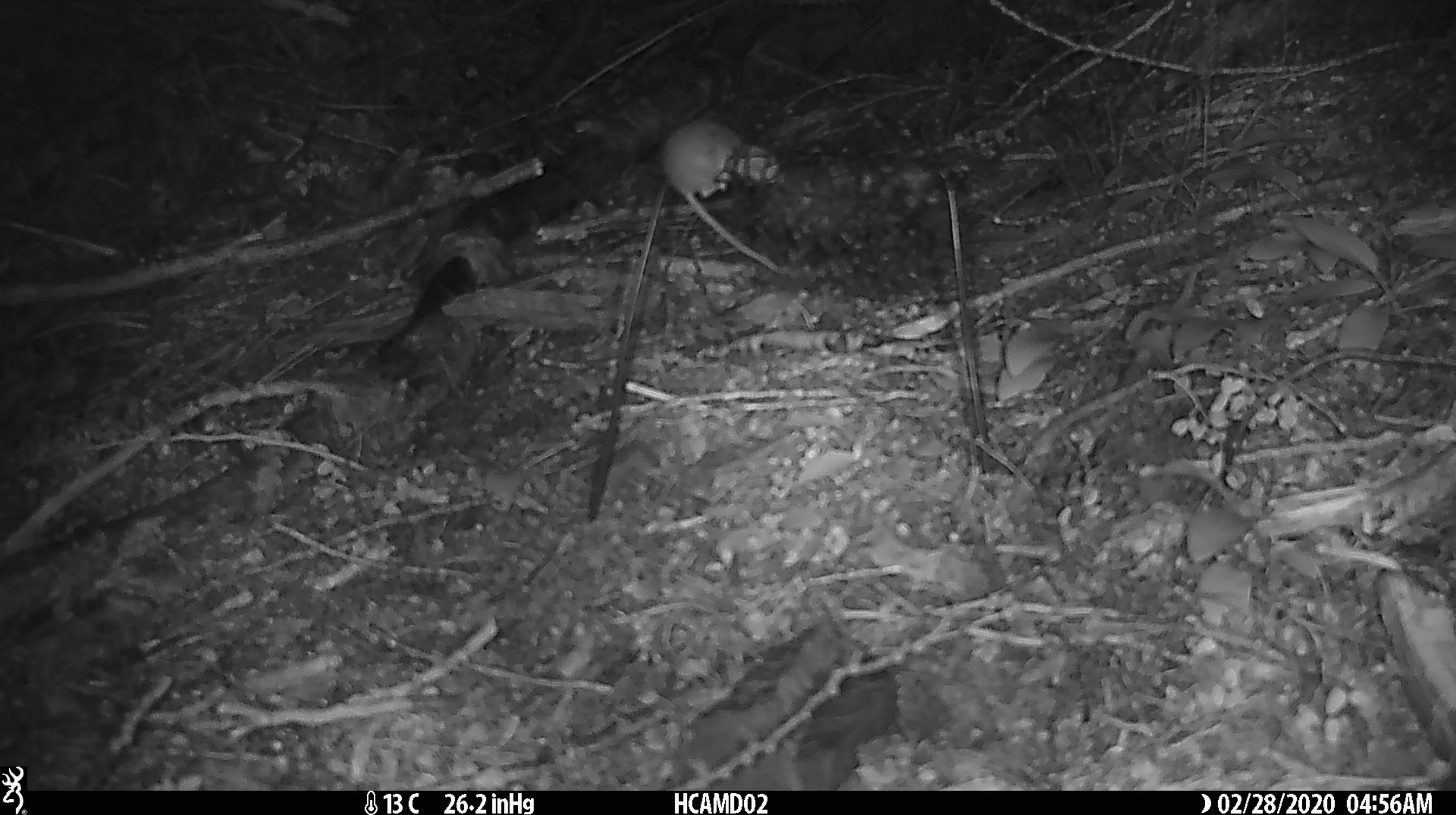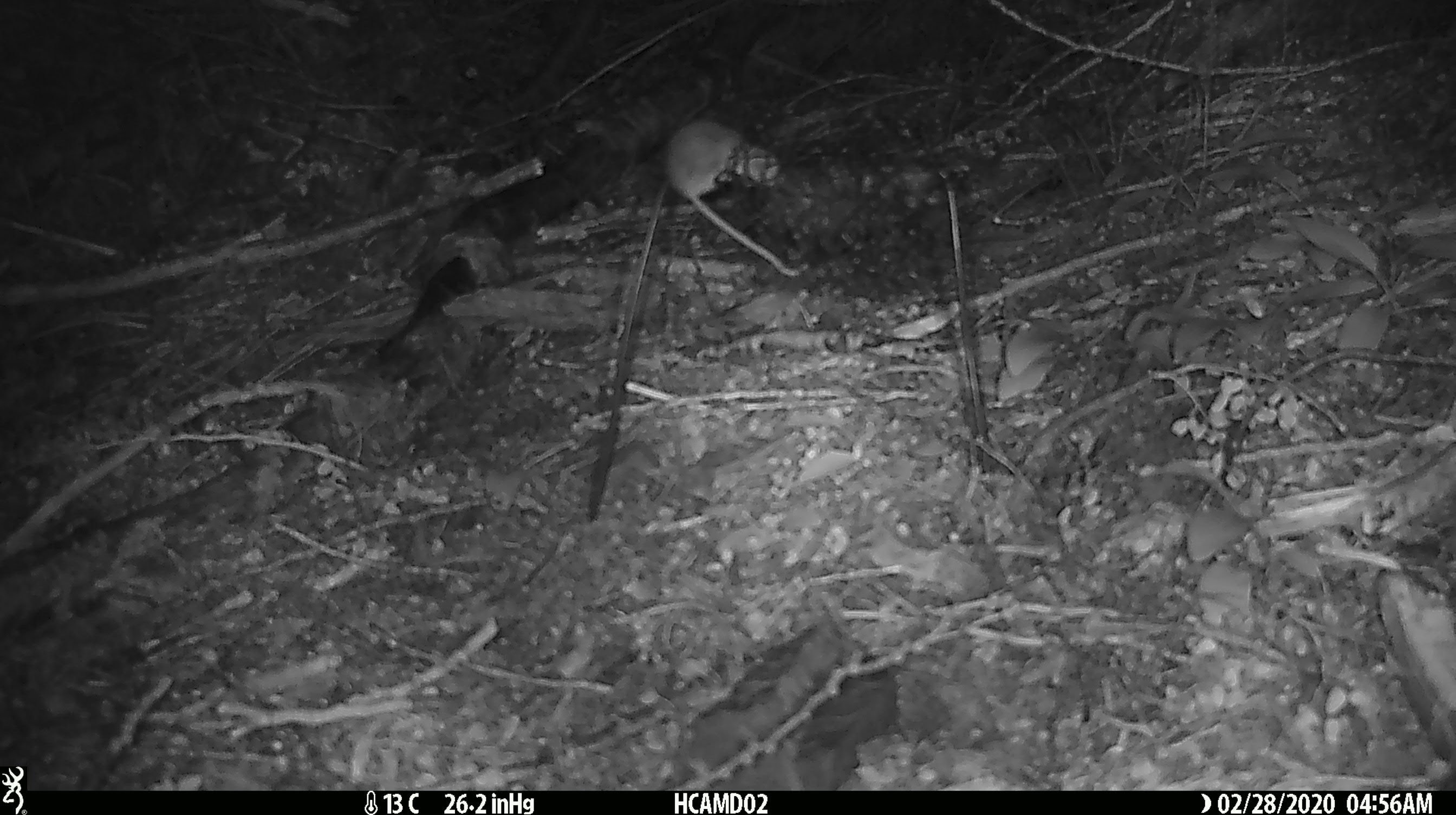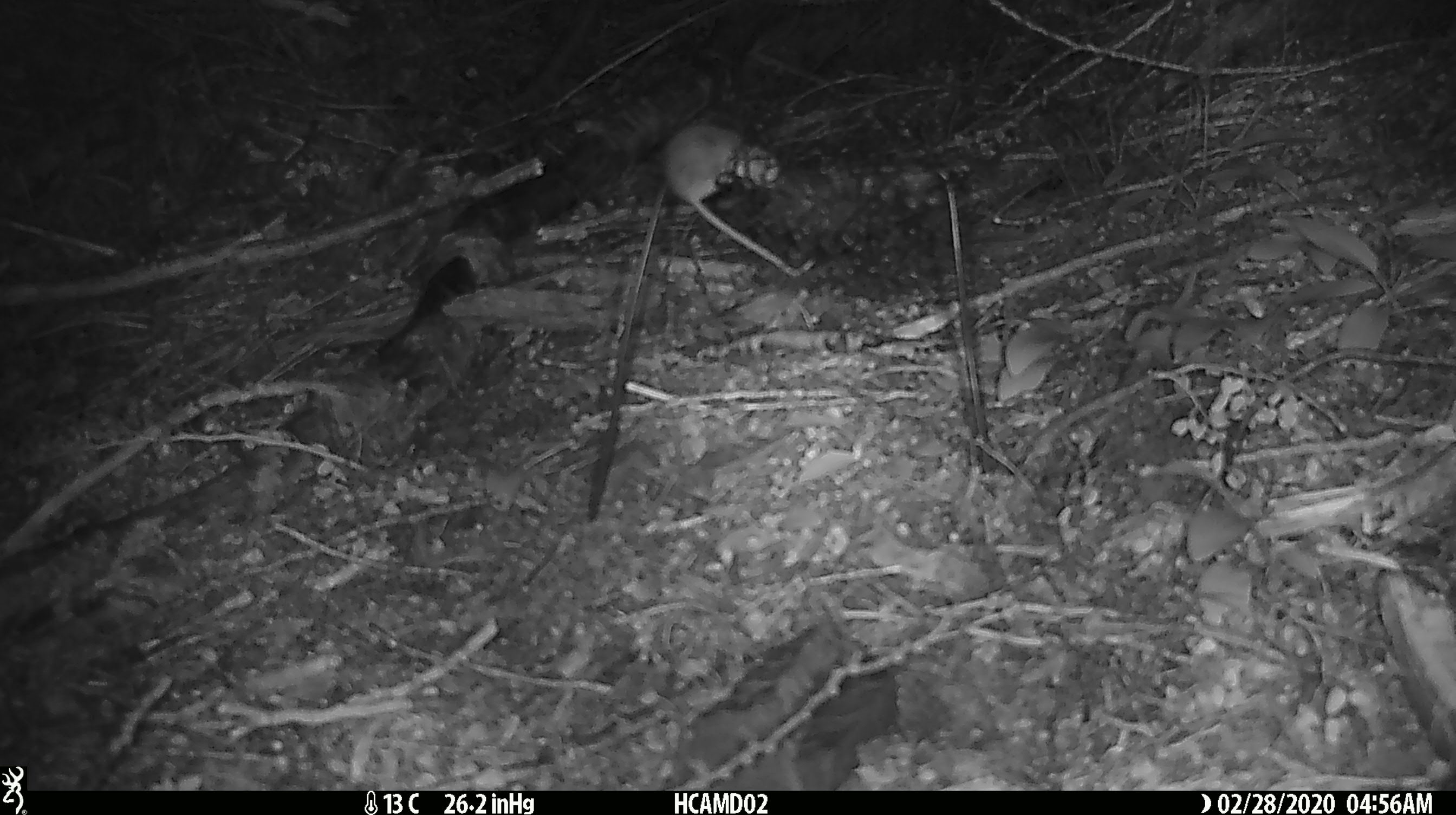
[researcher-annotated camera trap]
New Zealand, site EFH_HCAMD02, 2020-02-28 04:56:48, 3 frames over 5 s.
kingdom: Animalia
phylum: Chordata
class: Mammalia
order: Rodentia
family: Muridae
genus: Mus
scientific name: Mus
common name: mouse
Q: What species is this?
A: Mouse (Mus).